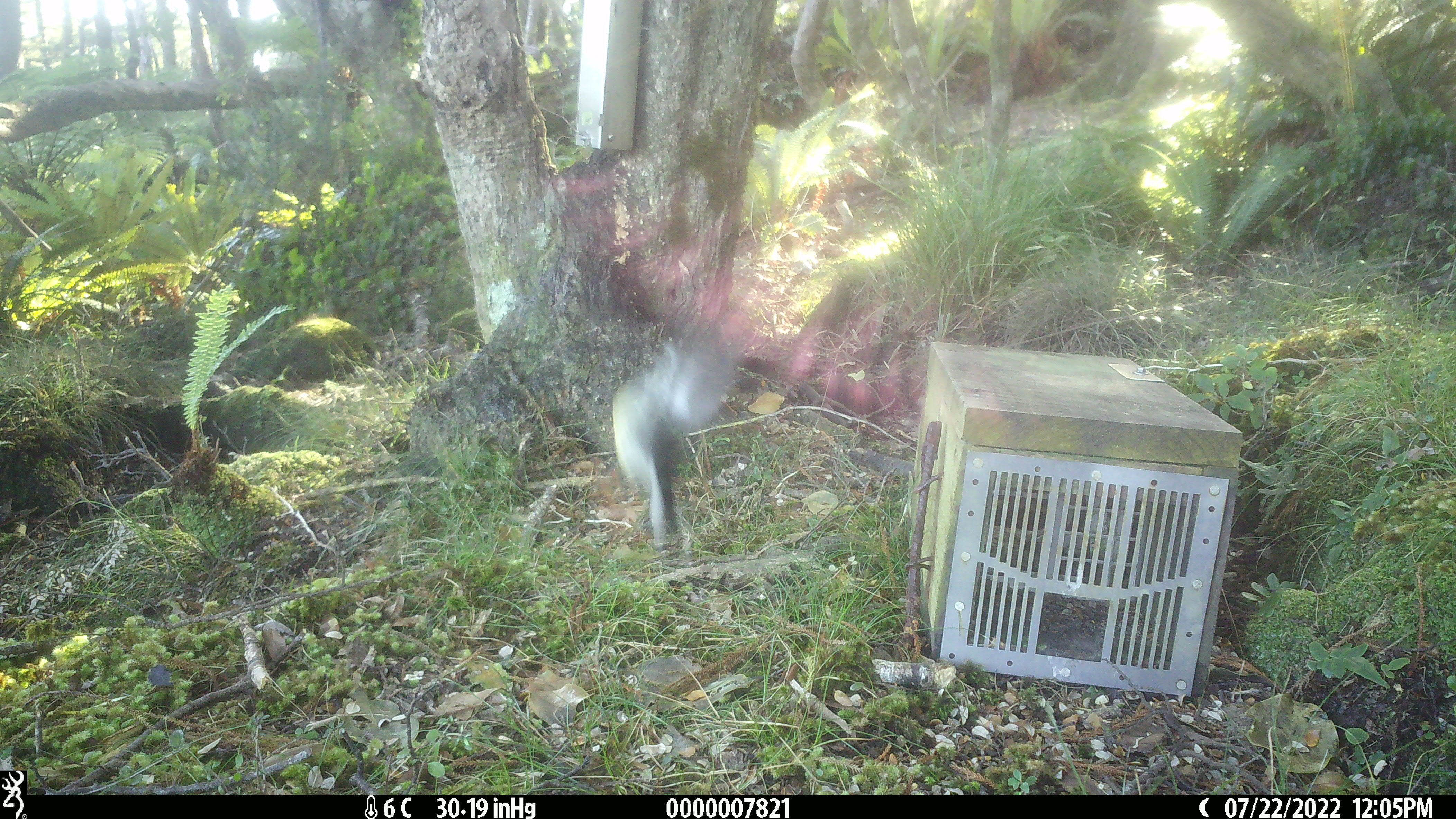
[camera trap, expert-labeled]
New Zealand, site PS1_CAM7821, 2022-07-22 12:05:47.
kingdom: Animalia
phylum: Chordata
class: Aves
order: Passeriformes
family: Petroicidae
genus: Petroica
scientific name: Petroica macrocephala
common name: tomtit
Tomtit (Petroica macrocephala).